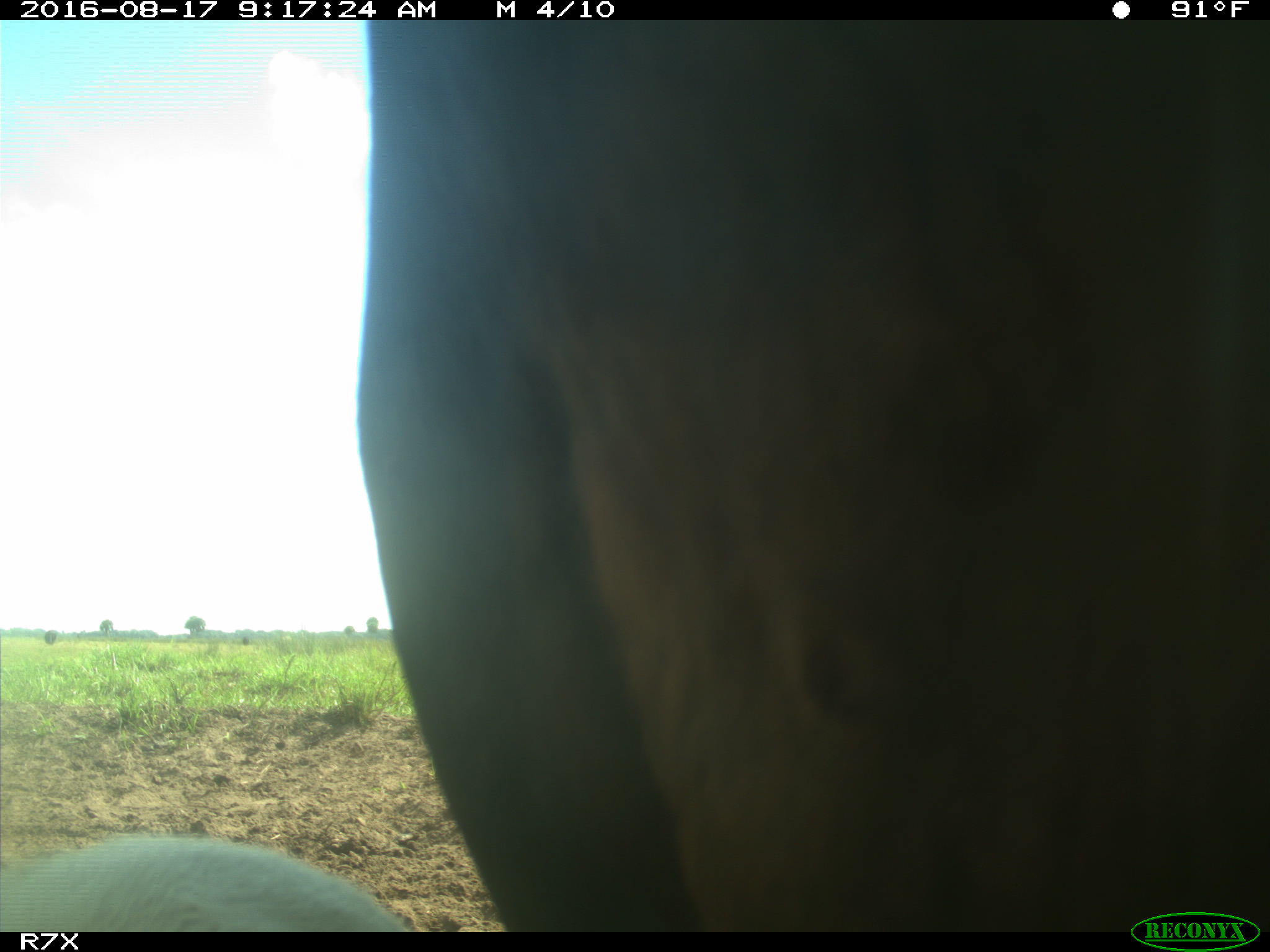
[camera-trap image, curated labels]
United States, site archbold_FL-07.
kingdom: Animalia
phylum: Chordata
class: Mammalia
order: Artiodactyla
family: Bovidae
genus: Bos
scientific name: Bos taurus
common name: domestic cow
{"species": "Bos taurus (domestic cow)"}